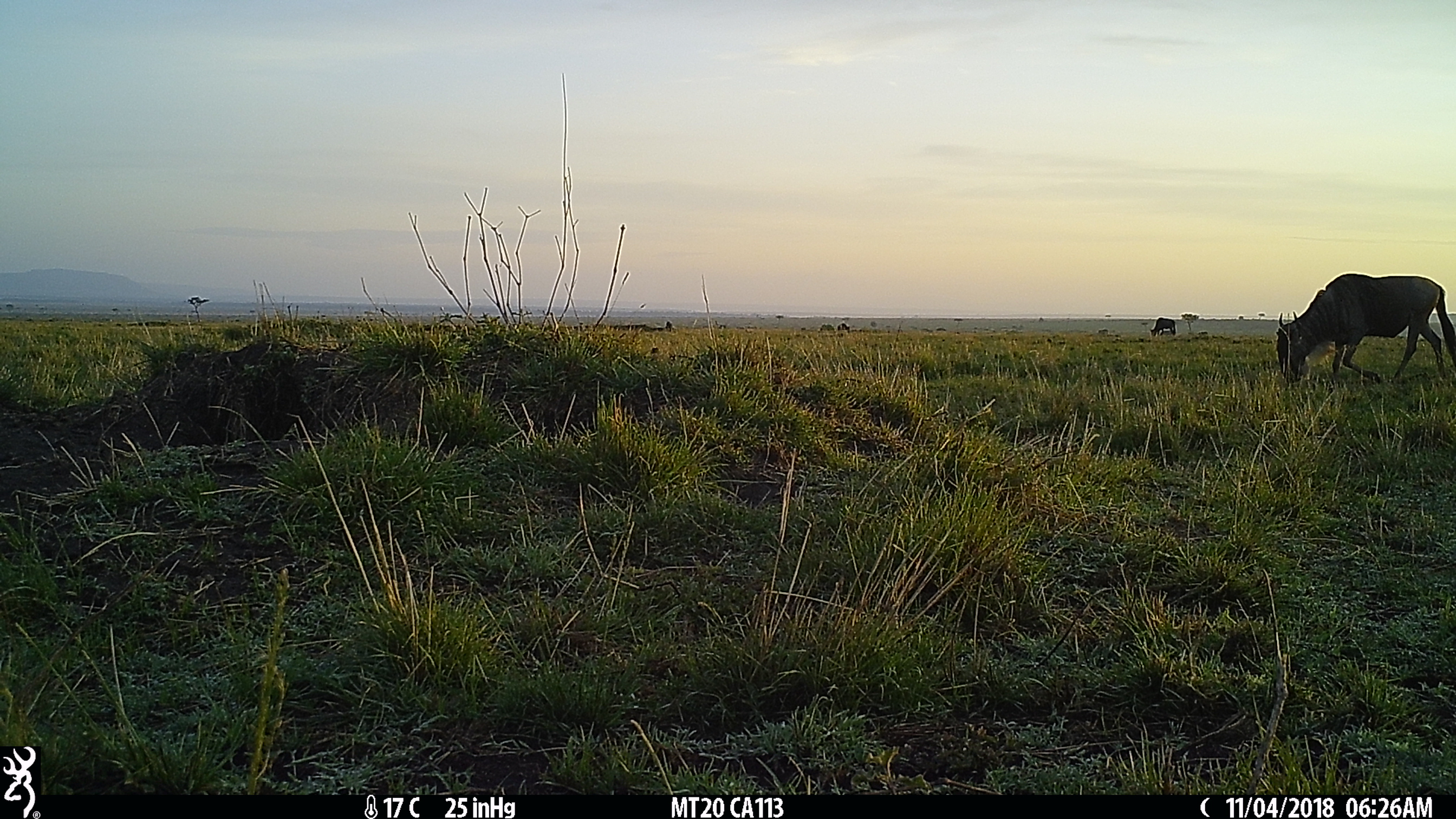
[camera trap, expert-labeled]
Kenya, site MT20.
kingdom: Animalia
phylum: Chordata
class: Mammalia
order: Artiodactyla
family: Bovidae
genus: Connochaetes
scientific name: Connochaetes taurinus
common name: blue wildebeest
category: wildebeest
Wildebeest (blue wildebeest) (Connochaetes taurinus).